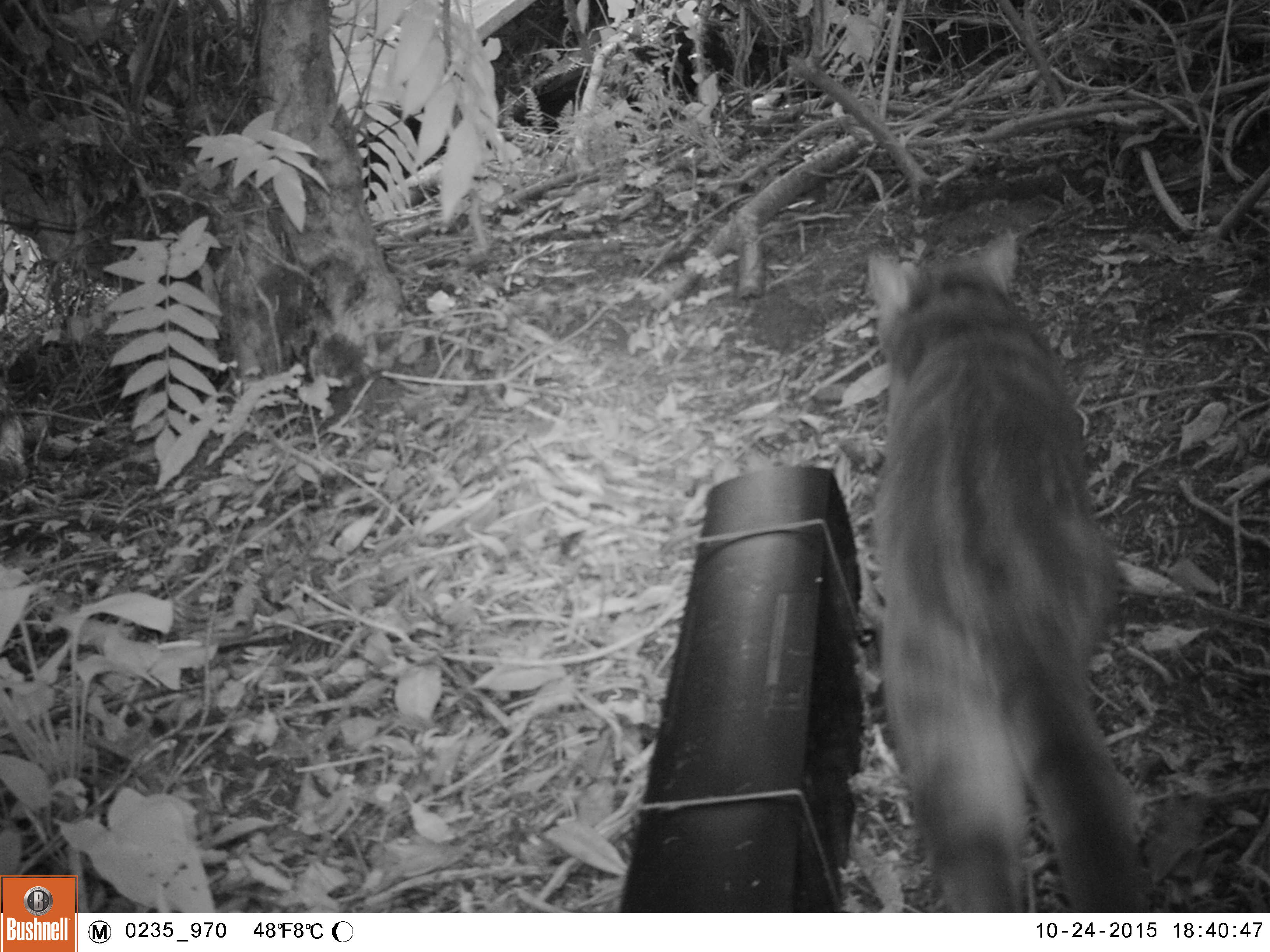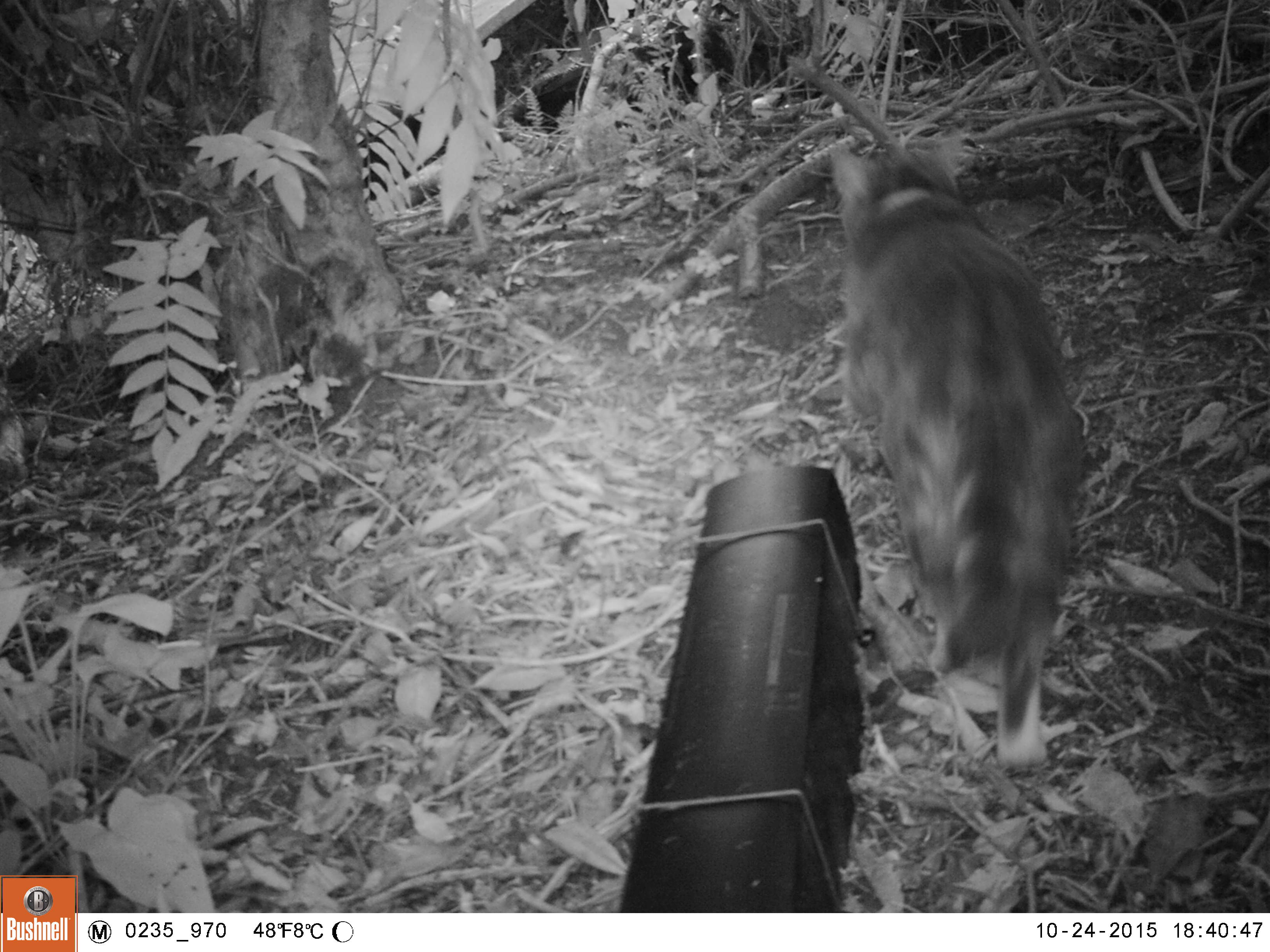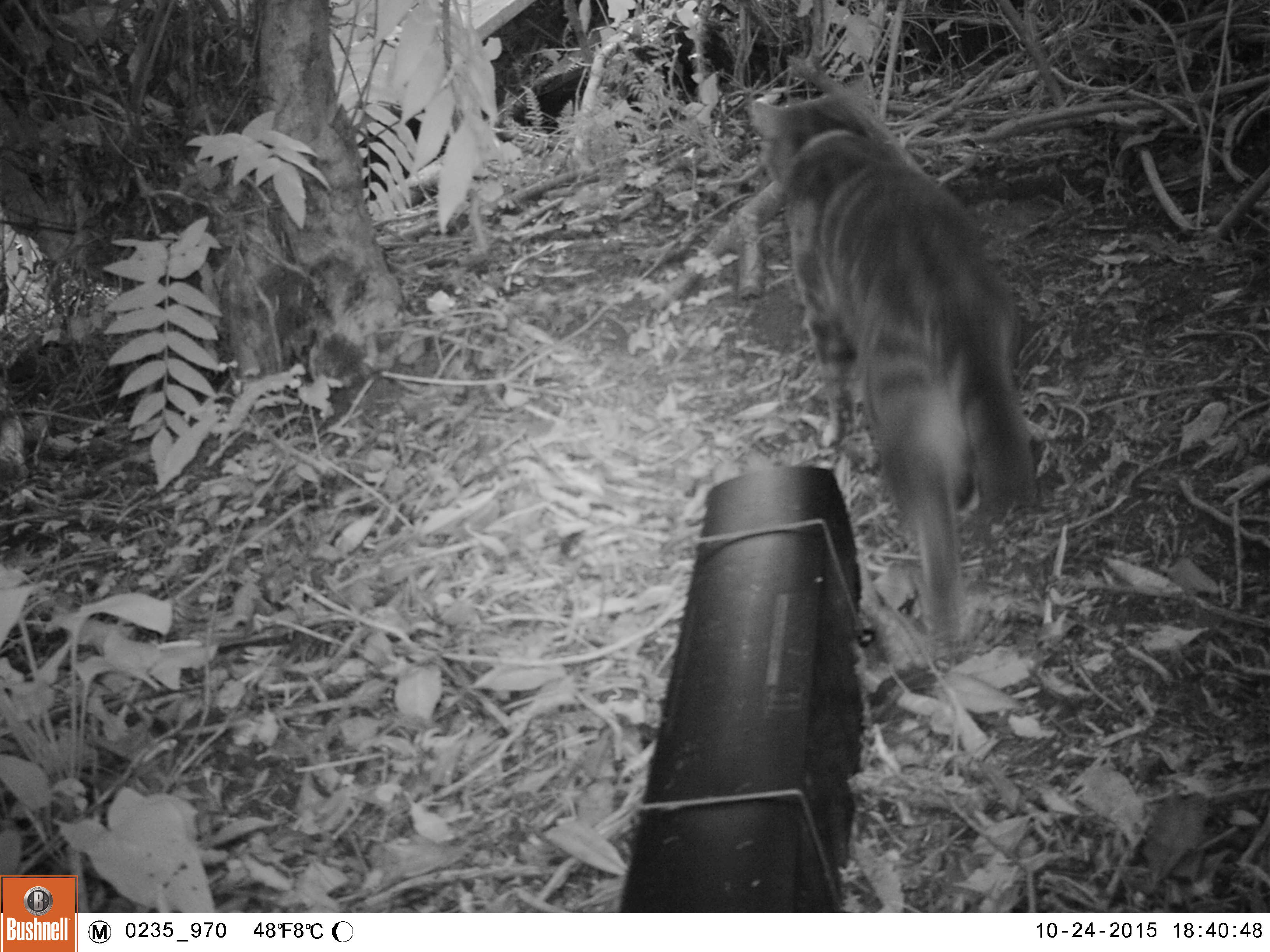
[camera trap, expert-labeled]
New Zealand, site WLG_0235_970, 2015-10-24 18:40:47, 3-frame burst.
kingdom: Animalia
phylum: Chordata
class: Mammalia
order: Carnivora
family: Felidae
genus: Felis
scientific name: Felis catus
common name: domestic cat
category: cat